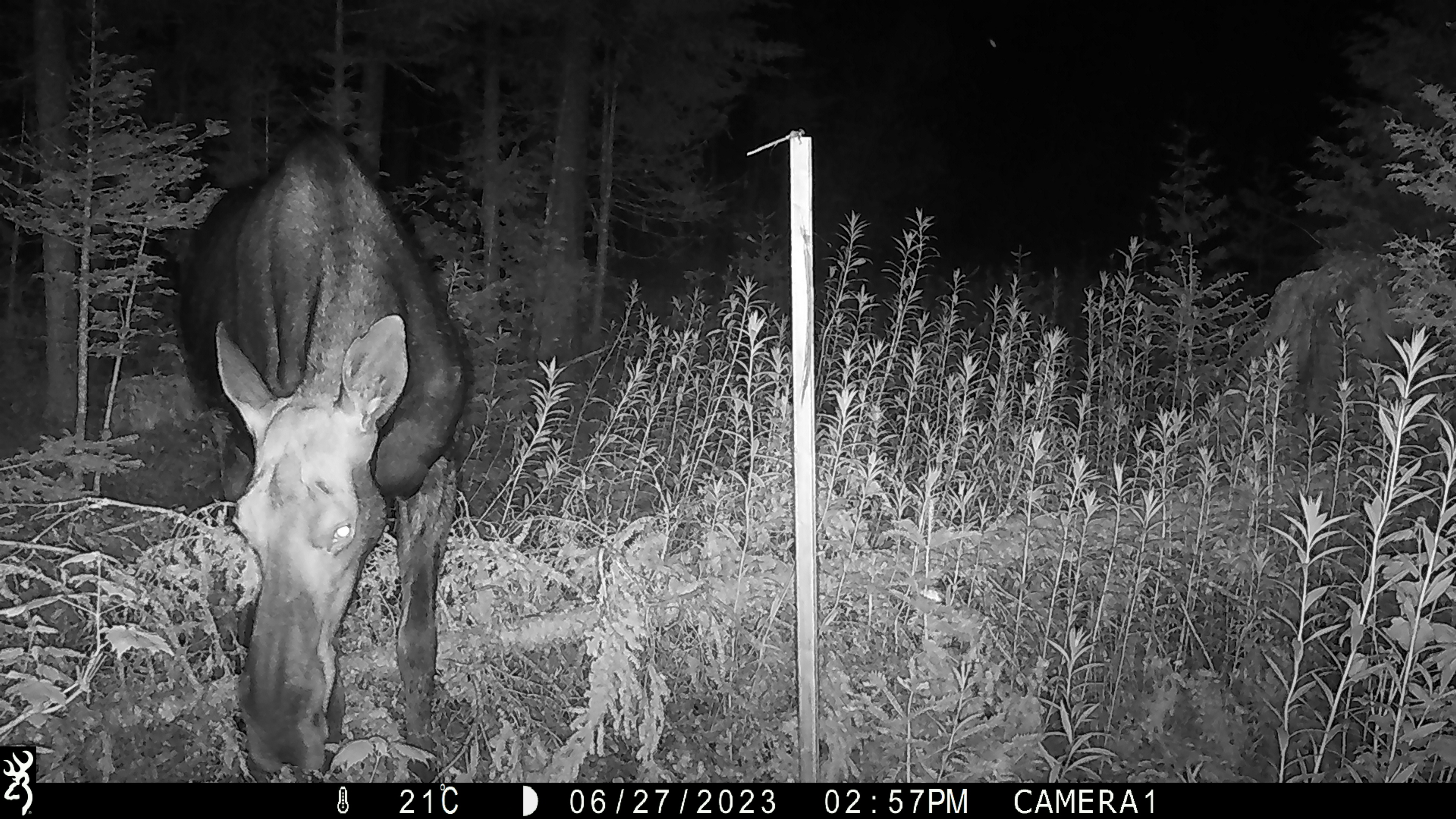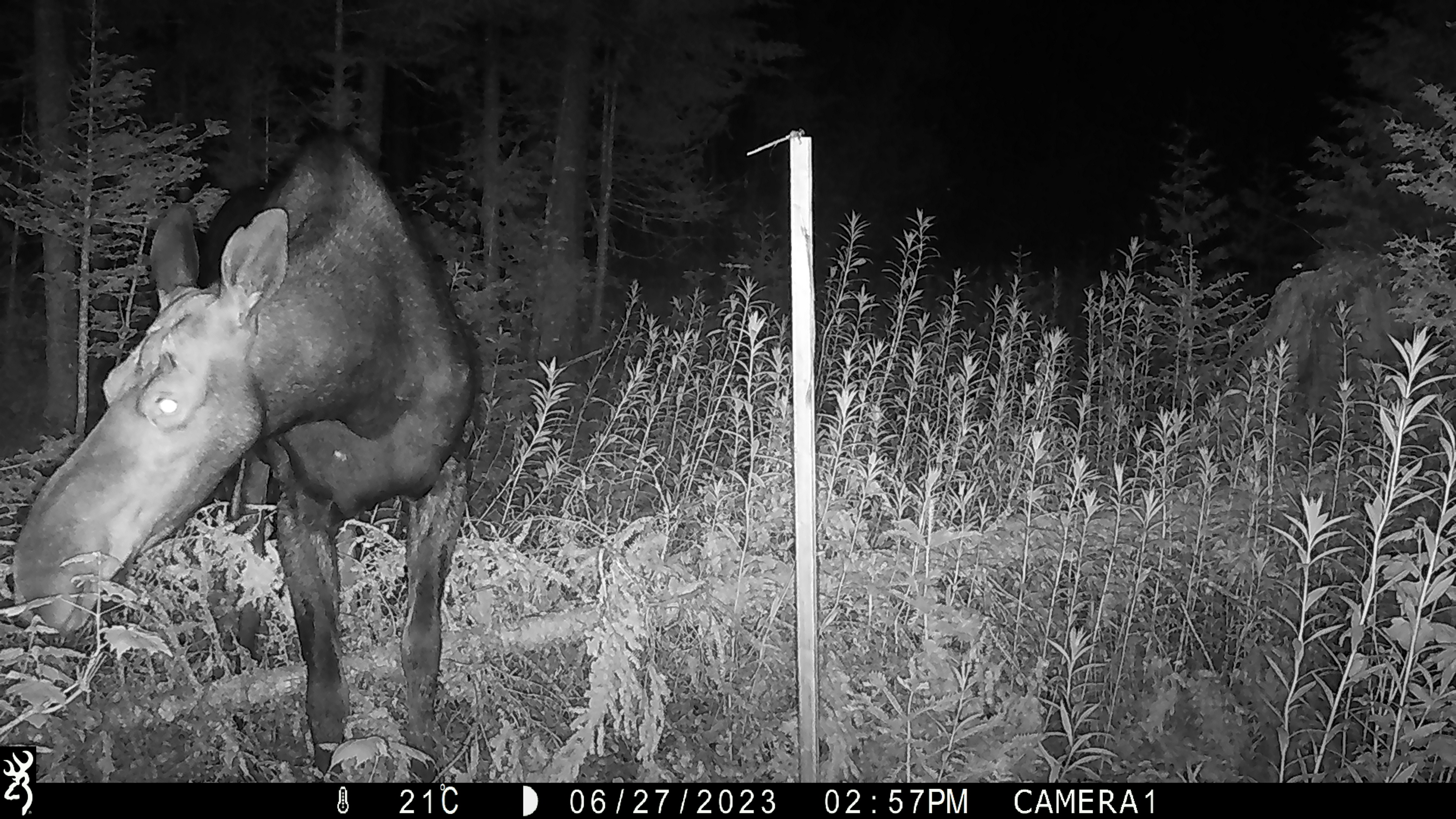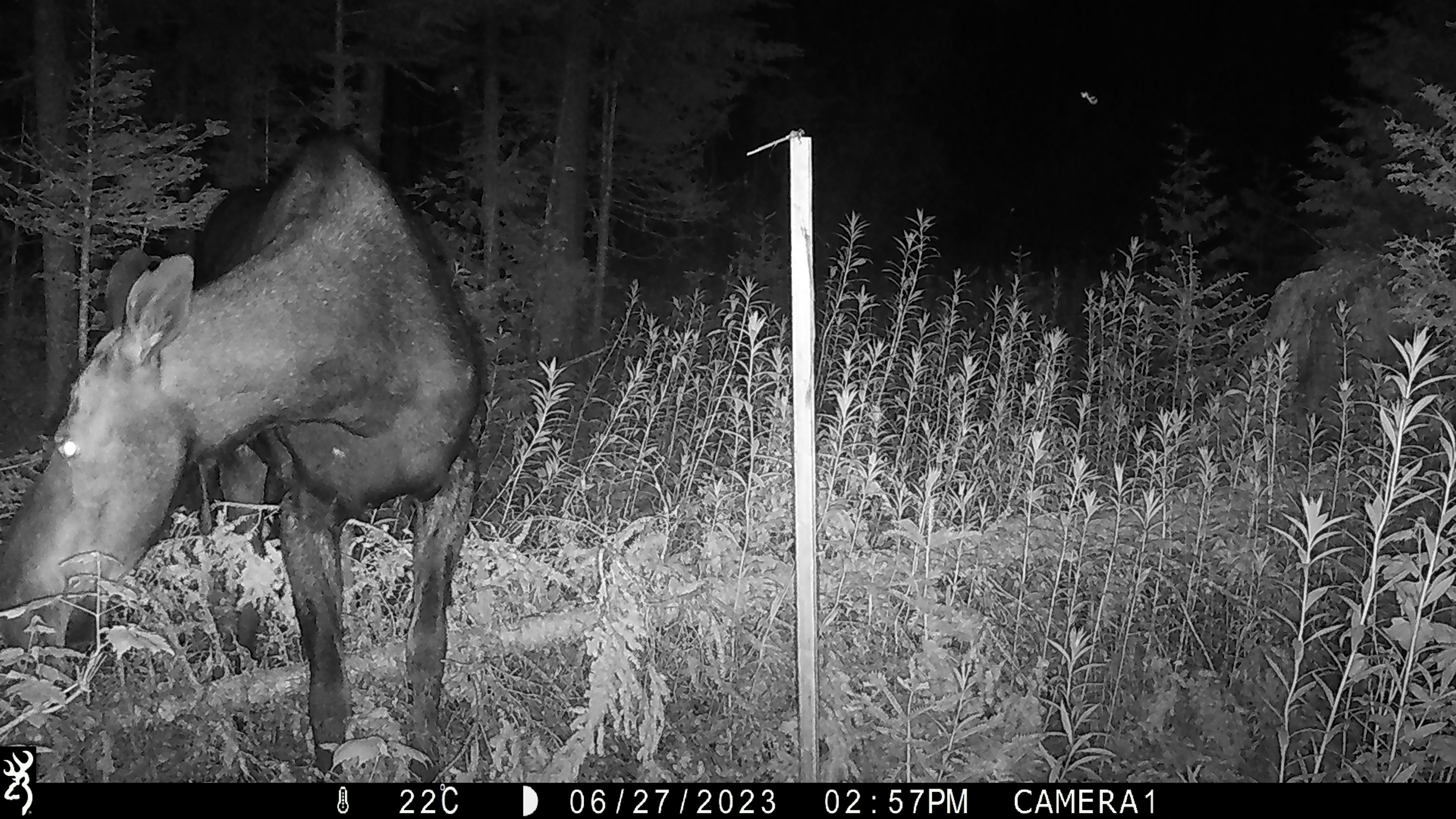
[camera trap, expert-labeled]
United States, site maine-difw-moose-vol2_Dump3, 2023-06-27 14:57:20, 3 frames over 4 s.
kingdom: Animalia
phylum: Chordata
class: Mammalia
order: Artiodactyla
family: Cervidae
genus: Alces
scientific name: Alces alces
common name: moose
Moose (Alces alces).